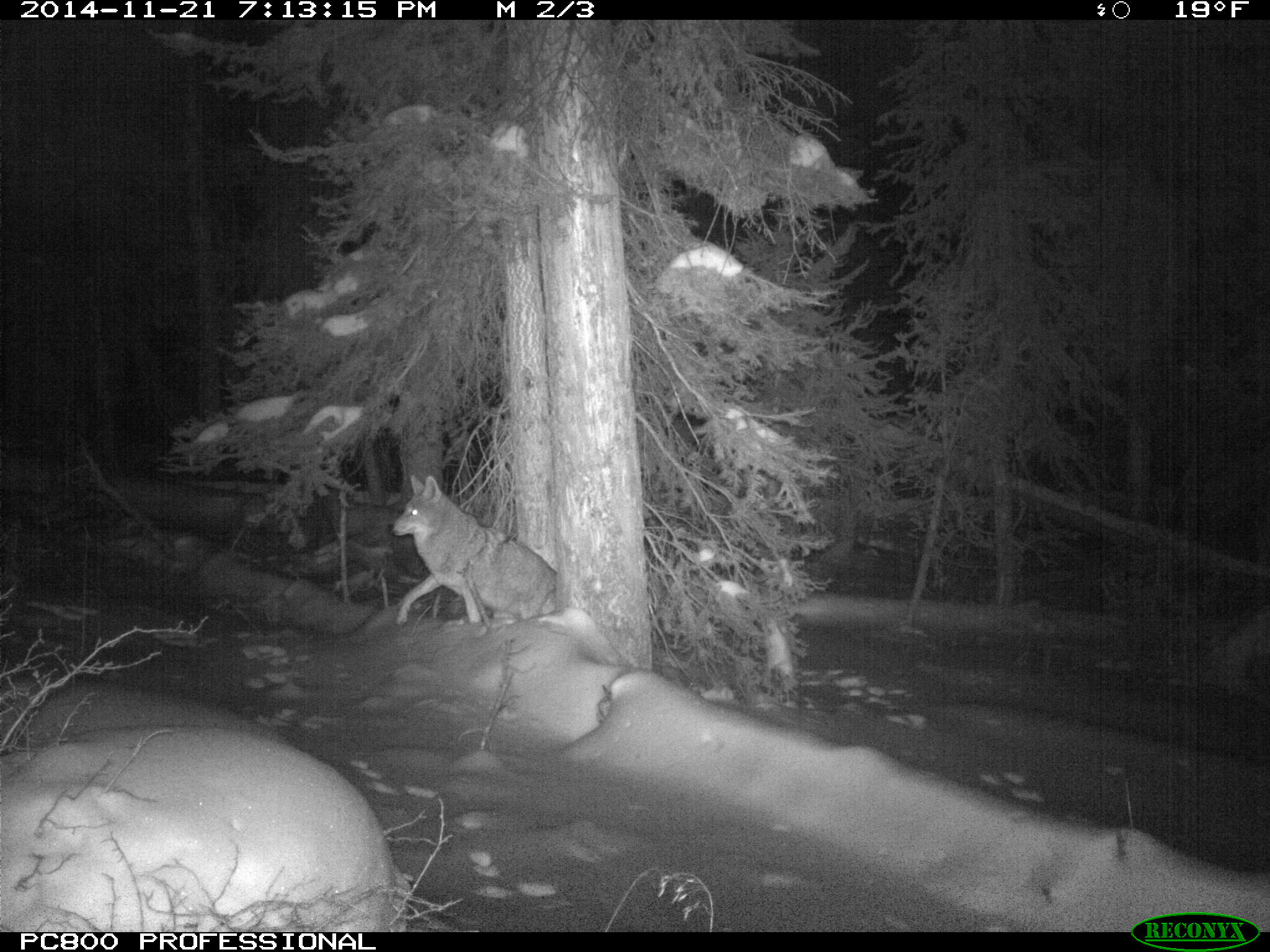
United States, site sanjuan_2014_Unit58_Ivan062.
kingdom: Animalia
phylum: Chordata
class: Mammalia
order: Carnivora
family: Canidae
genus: Canis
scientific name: Canis latrans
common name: coyote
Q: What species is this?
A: Canis latrans (coyote).